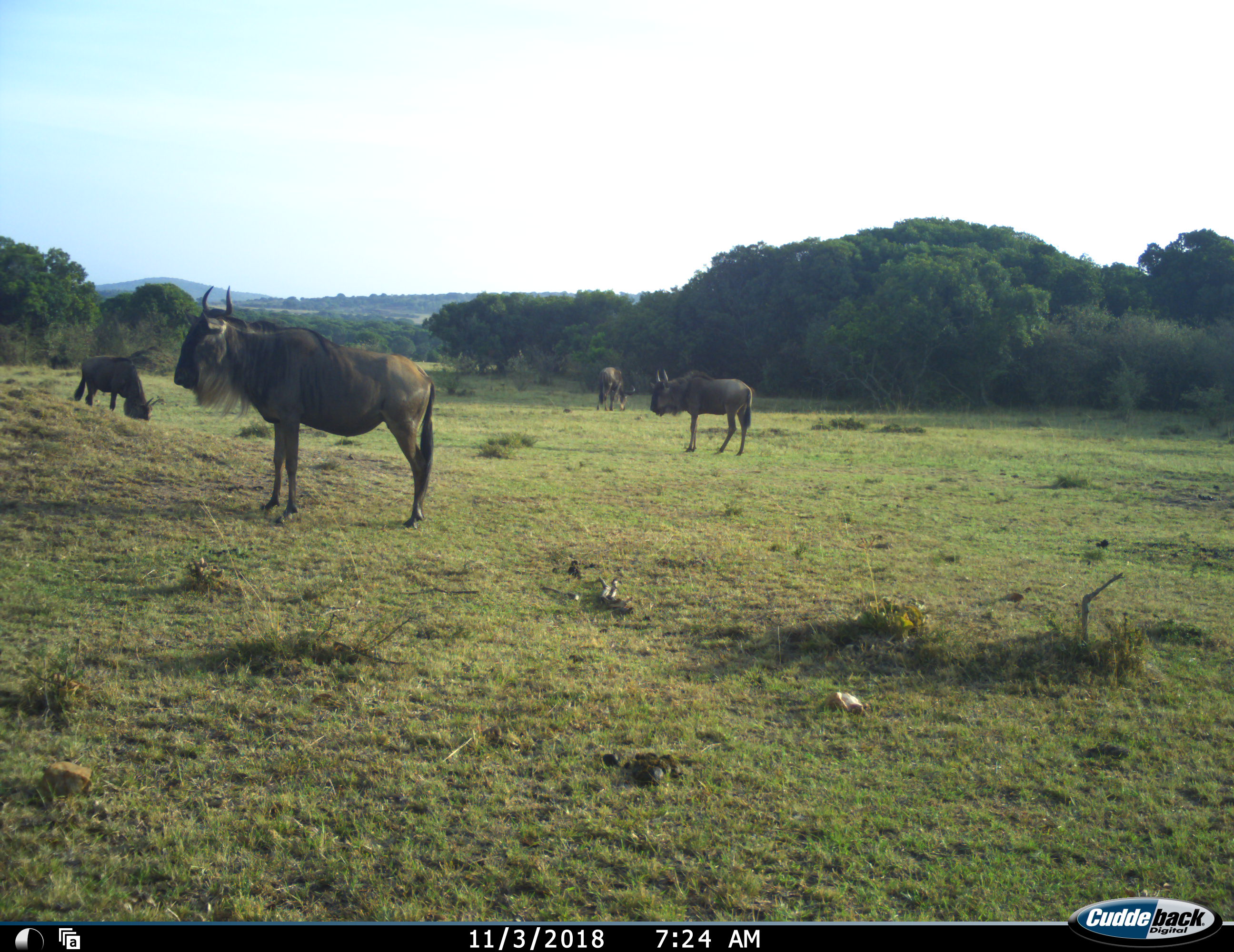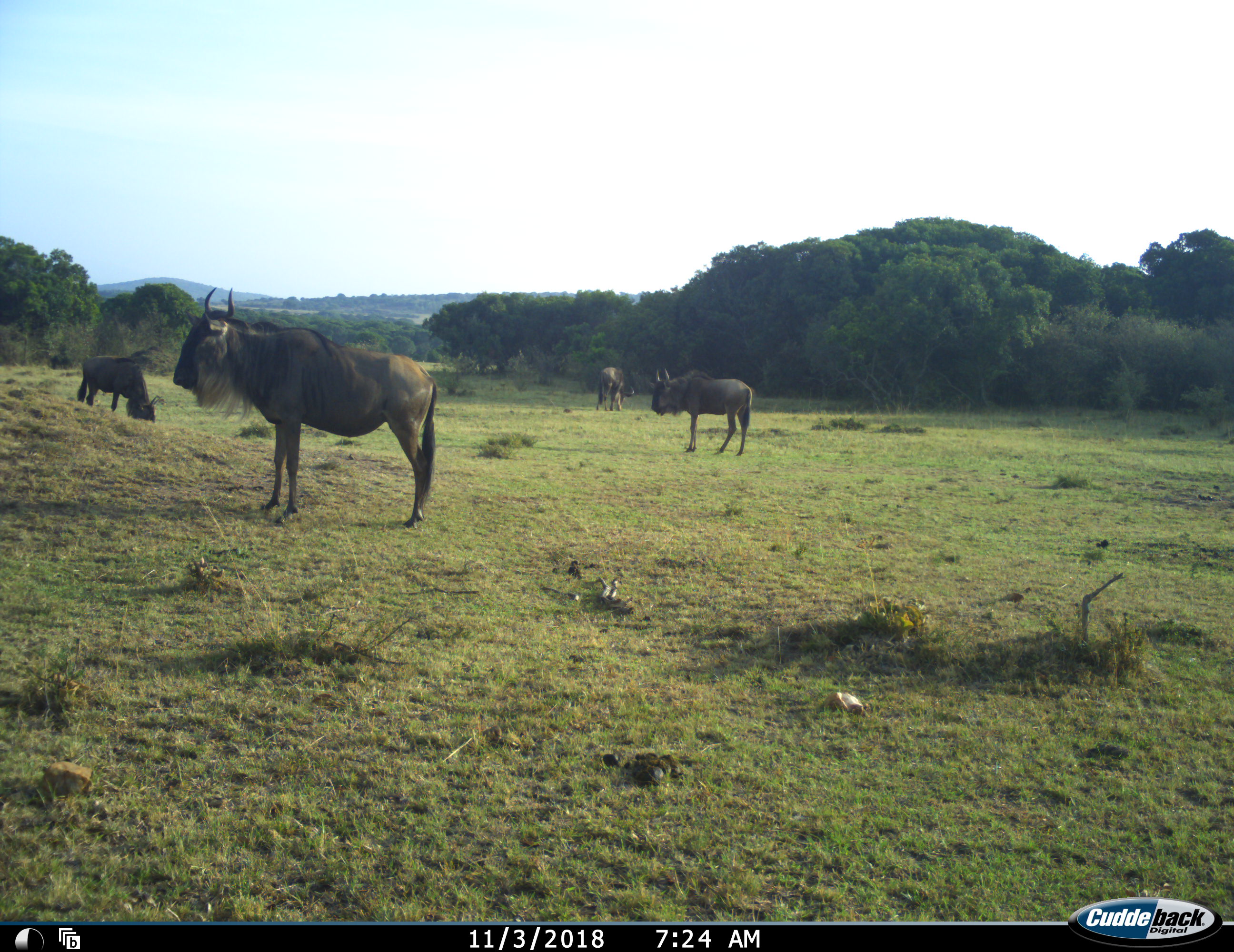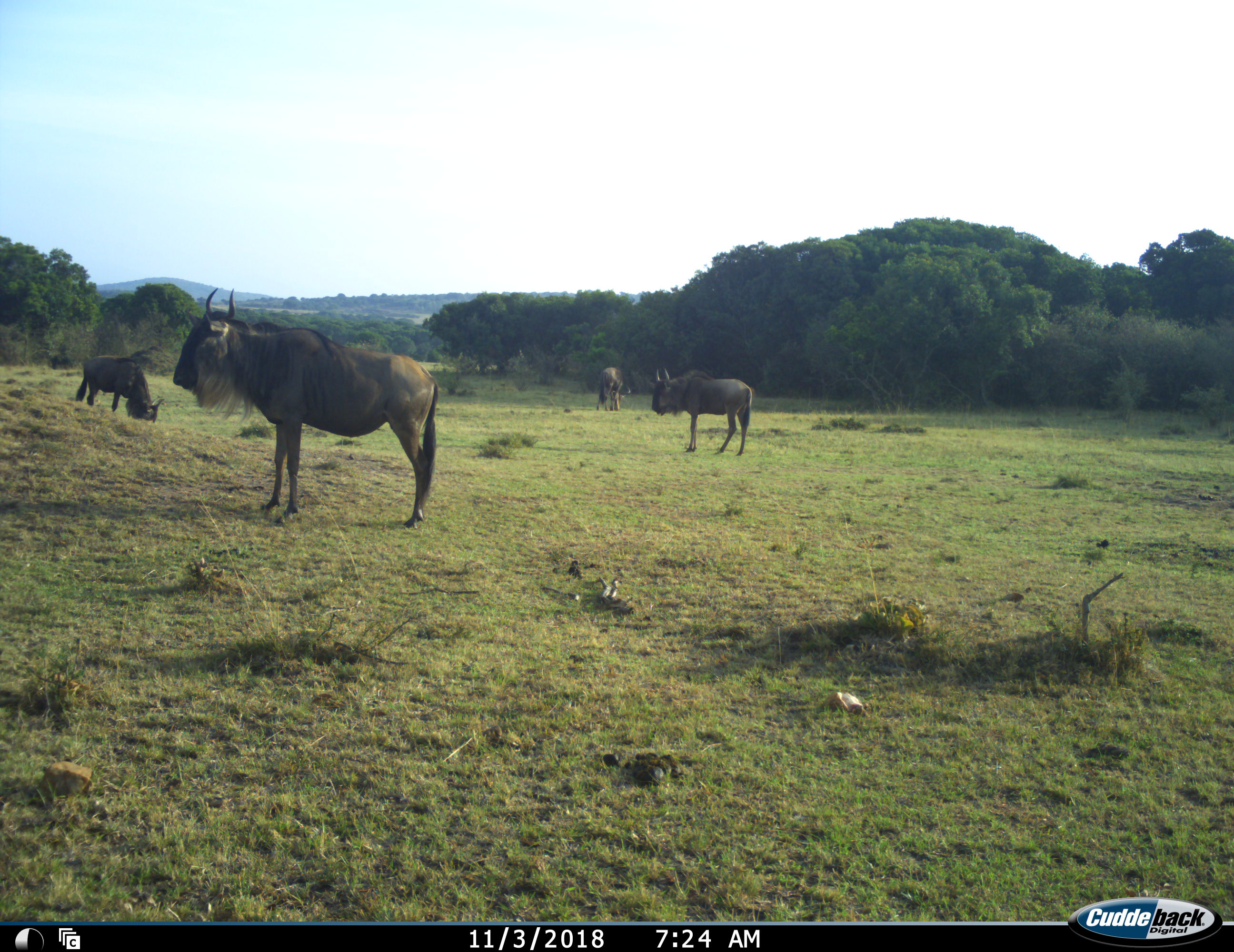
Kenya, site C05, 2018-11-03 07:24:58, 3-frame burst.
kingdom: Animalia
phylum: Chordata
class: Mammalia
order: Artiodactyla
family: Bovidae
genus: Connochaetes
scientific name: Connochaetes taurinus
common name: common wildebeest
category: wildebeest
Wildebeest (common wildebeest) (Connochaetes taurinus), count 4. Behavior (volunteer vote fractions): standing 89%, resting 0%, moving 11%, interacting 0%. Young present (vote fraction): 0%. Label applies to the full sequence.